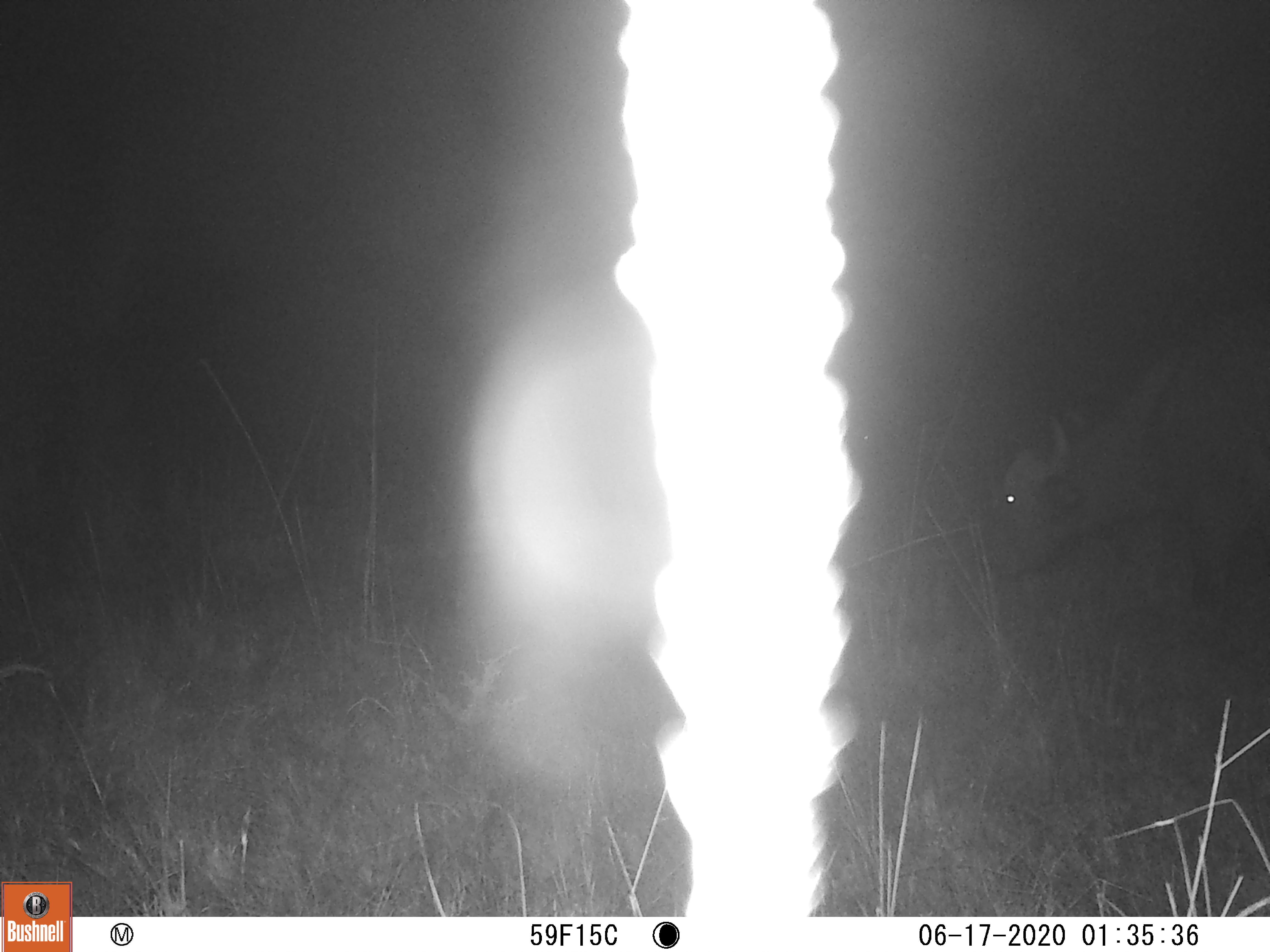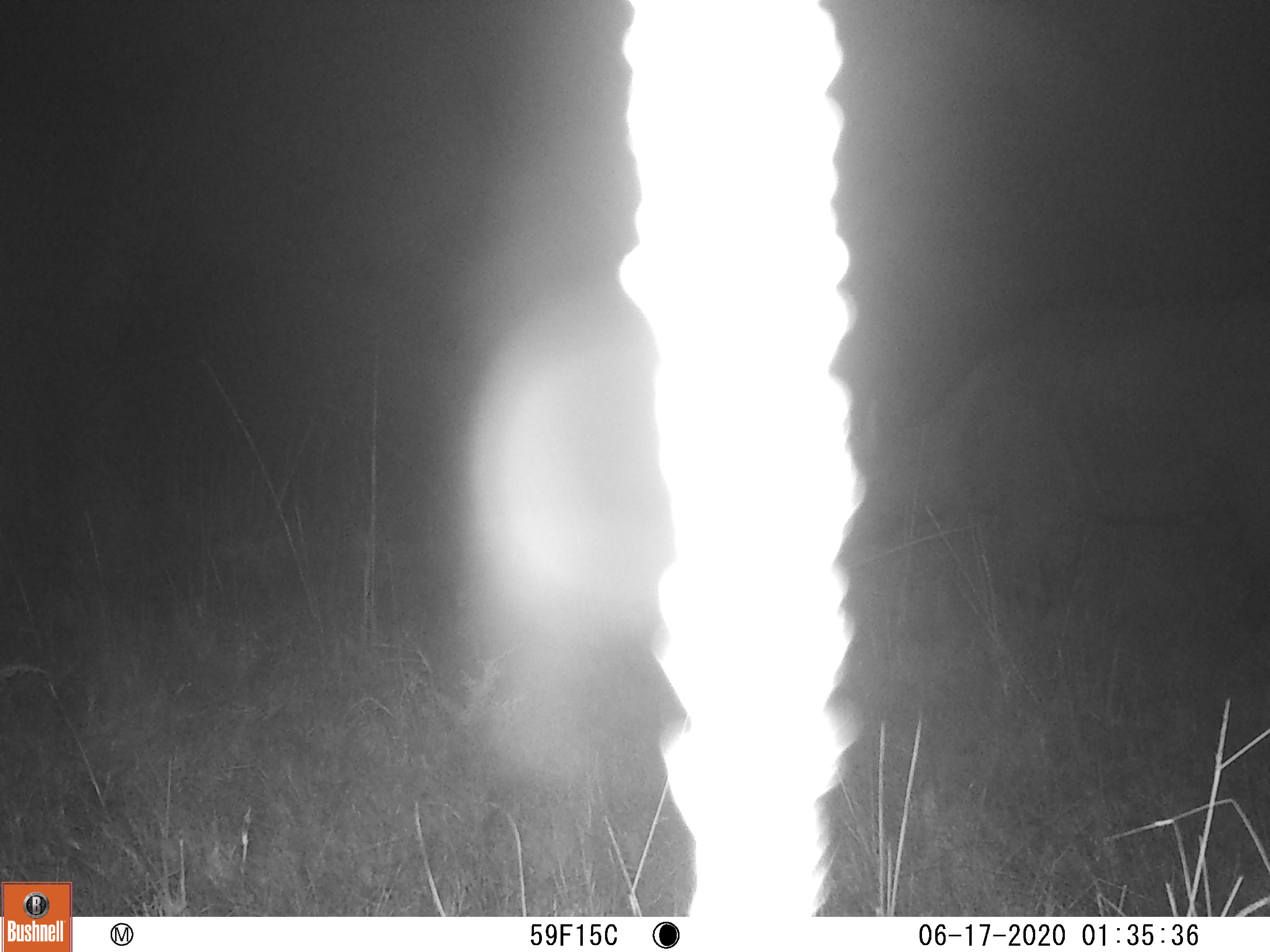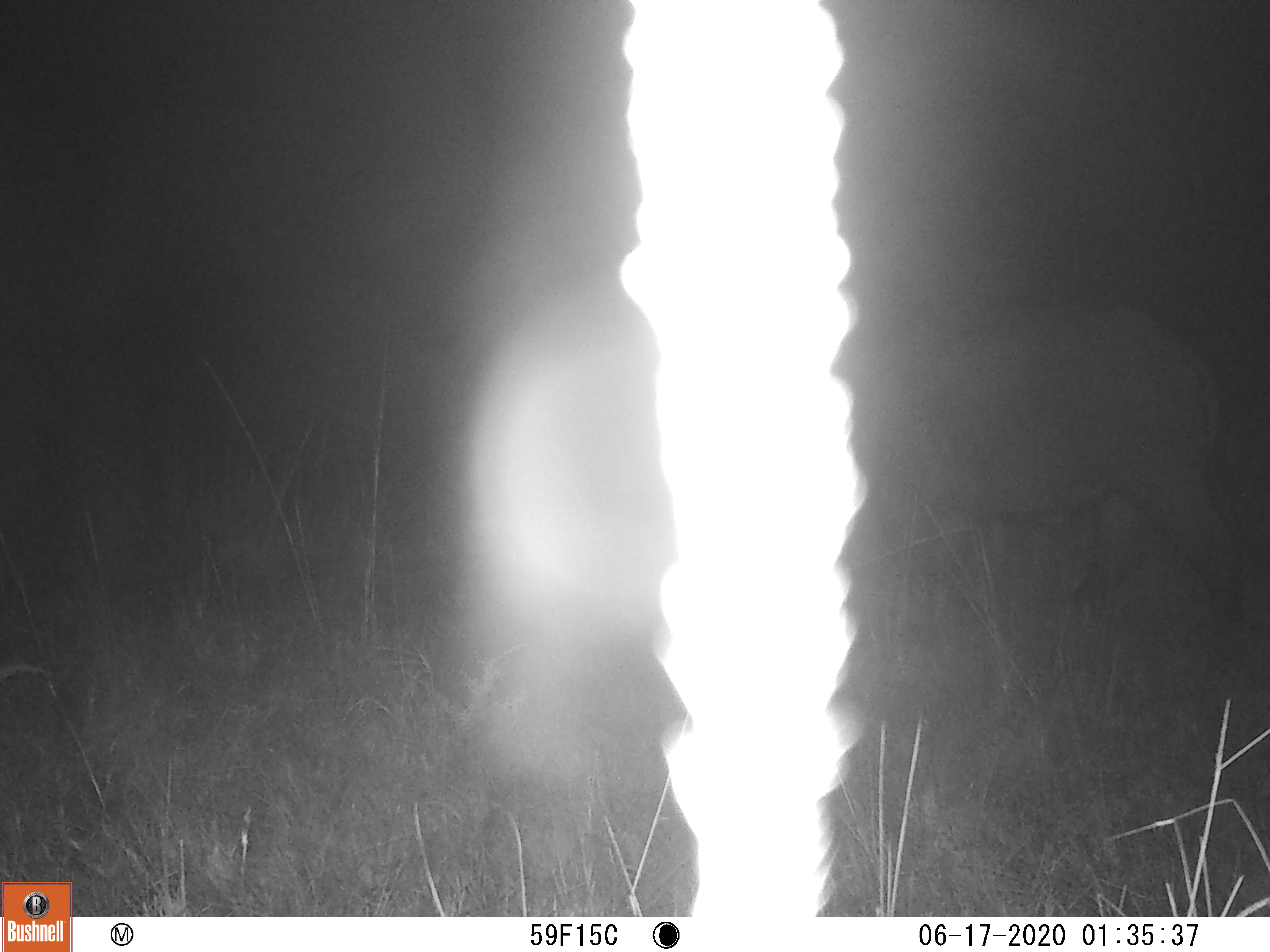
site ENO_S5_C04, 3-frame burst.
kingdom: Animalia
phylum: Chordata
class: Mammalia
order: Artiodactyla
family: Bovidae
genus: Syncerus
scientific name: Syncerus caffer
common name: african buffalo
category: buffalo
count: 1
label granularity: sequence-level